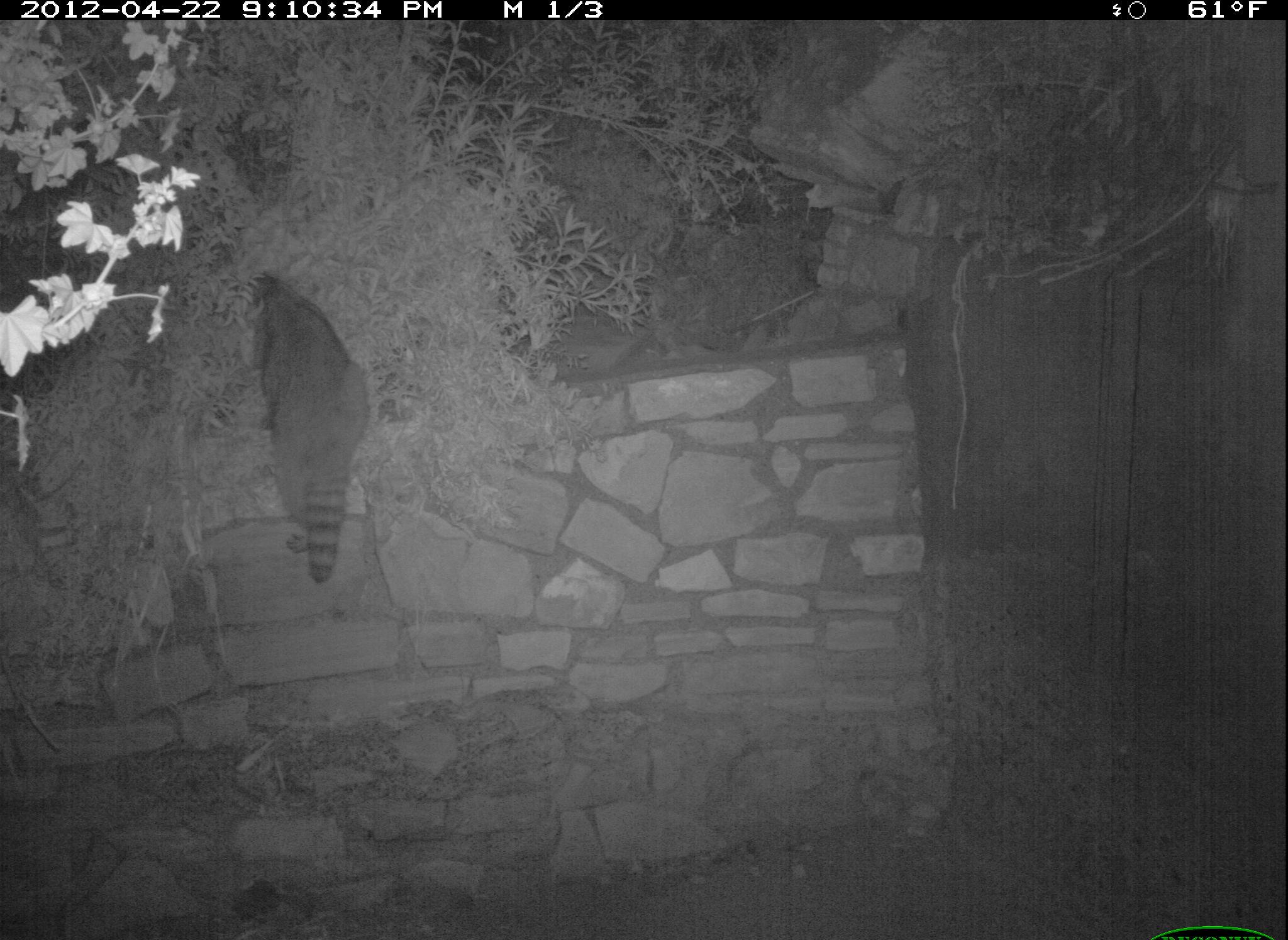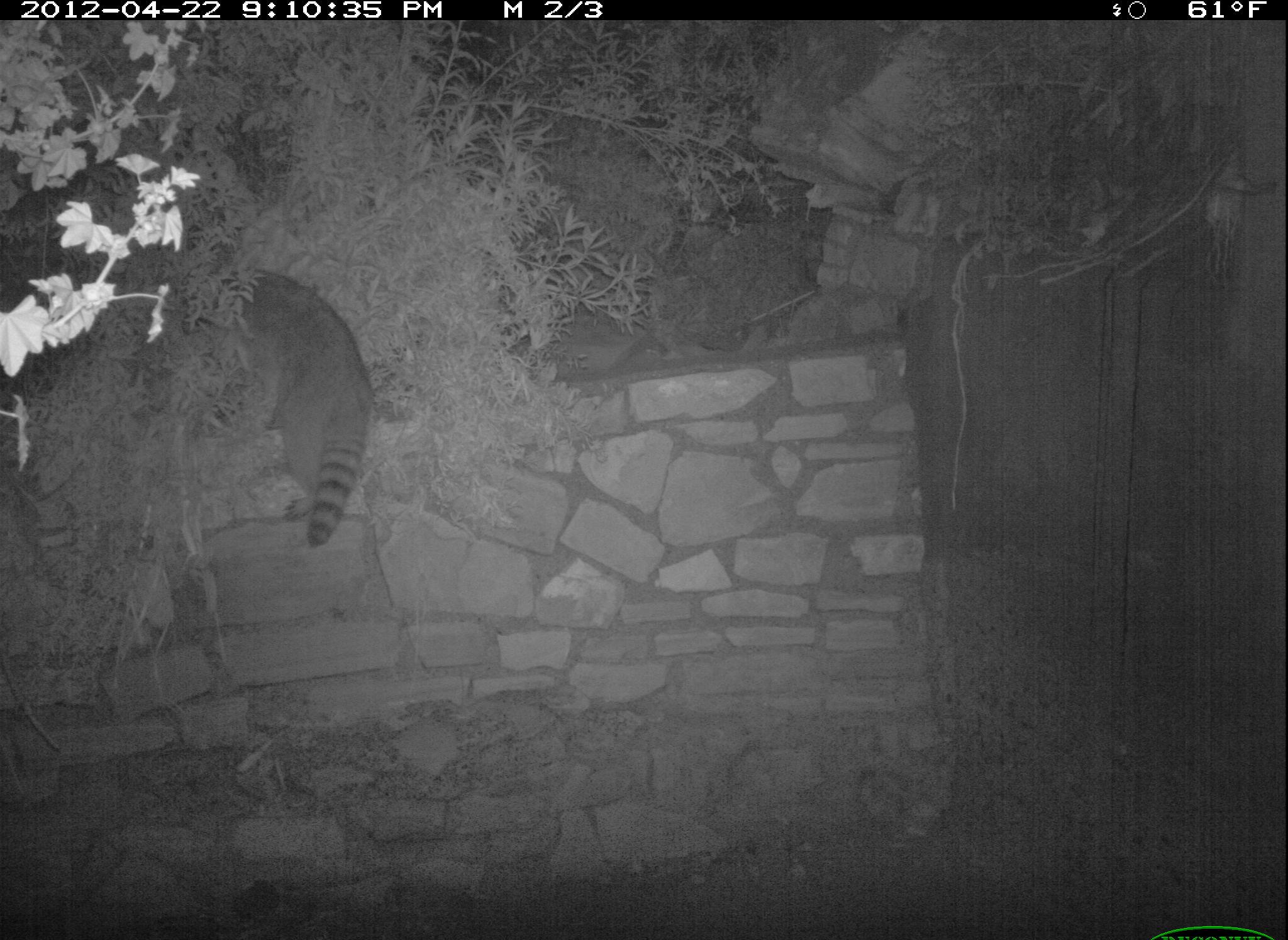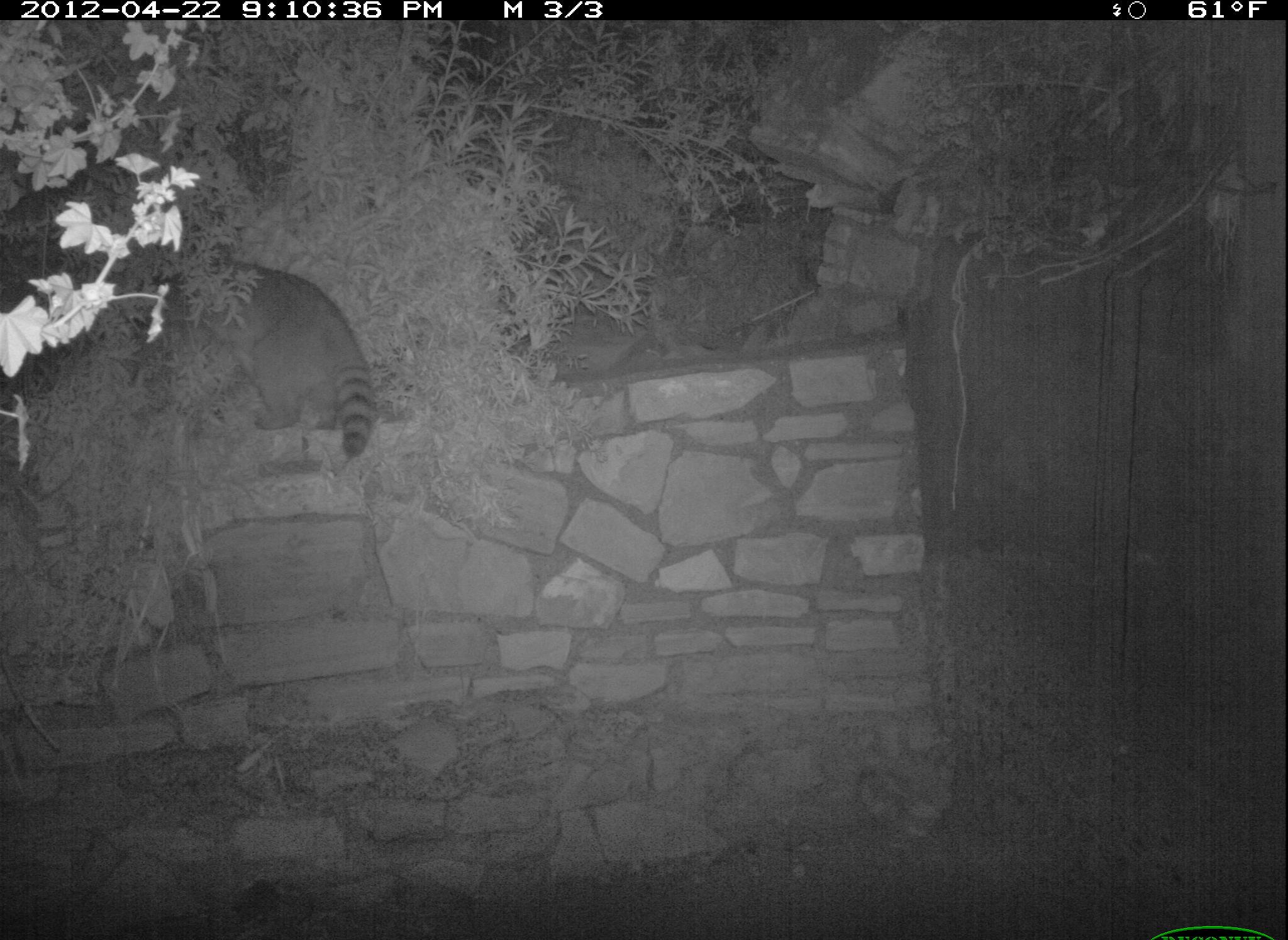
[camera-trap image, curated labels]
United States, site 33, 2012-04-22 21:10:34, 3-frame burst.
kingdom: Animalia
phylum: Chordata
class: Mammalia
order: Carnivora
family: Procyonidae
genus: Procyon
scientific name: Procyon lotor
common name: raccoon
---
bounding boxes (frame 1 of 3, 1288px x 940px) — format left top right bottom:
raccoon: 222 243 385 575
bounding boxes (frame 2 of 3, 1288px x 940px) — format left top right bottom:
raccoon: 182 243 406 570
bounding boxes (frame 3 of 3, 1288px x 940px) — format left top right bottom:
raccoon: 167 240 386 462